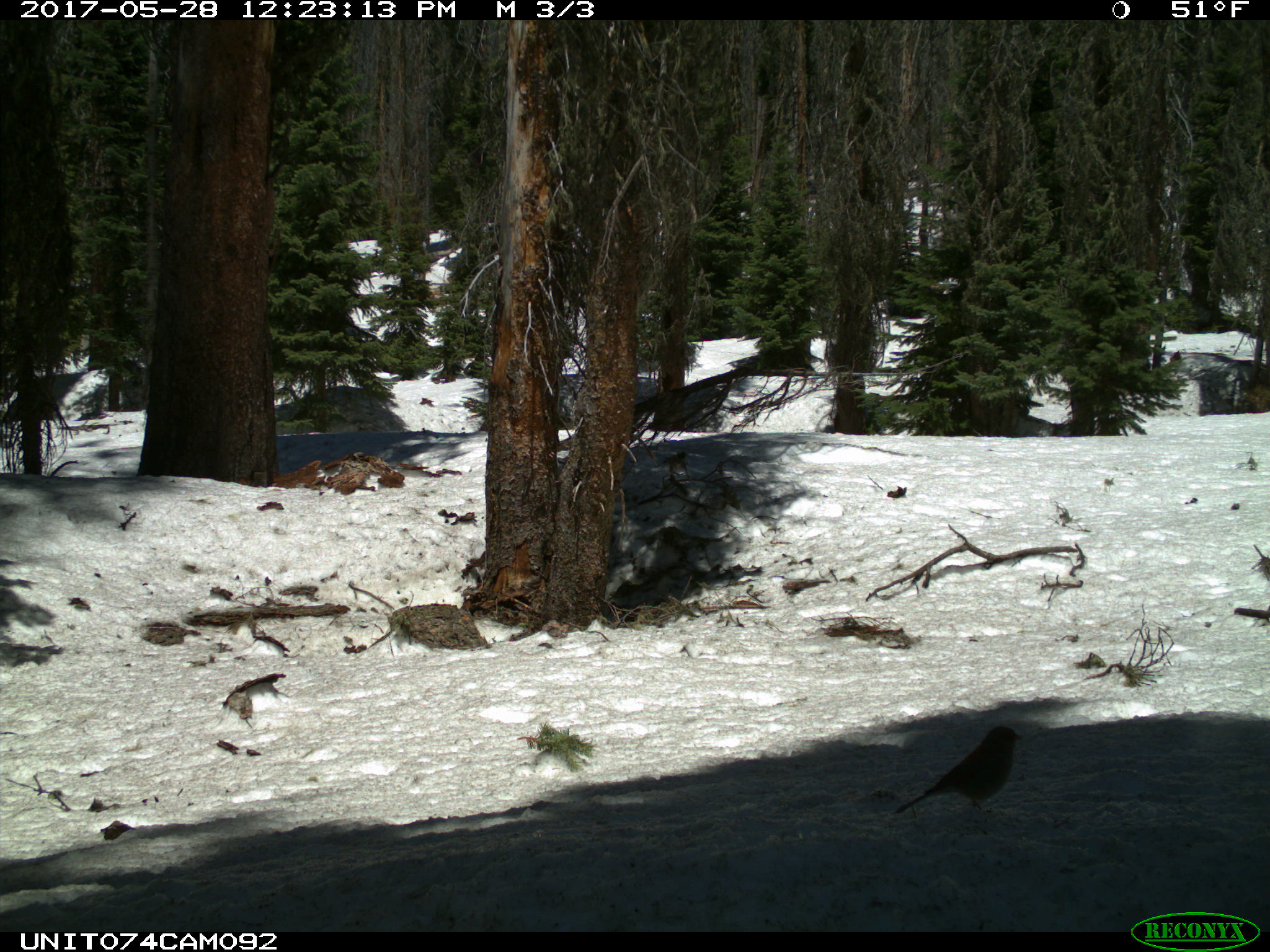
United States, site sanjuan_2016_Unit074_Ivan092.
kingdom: Animalia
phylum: Chordata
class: Aves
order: Passeriformes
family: Passerellidae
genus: Junco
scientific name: Junco hyemalis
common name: dark-eyed junco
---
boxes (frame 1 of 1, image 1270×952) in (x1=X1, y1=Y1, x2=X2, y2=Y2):
animal: (x1=894, y1=723, x2=1025, y2=819)